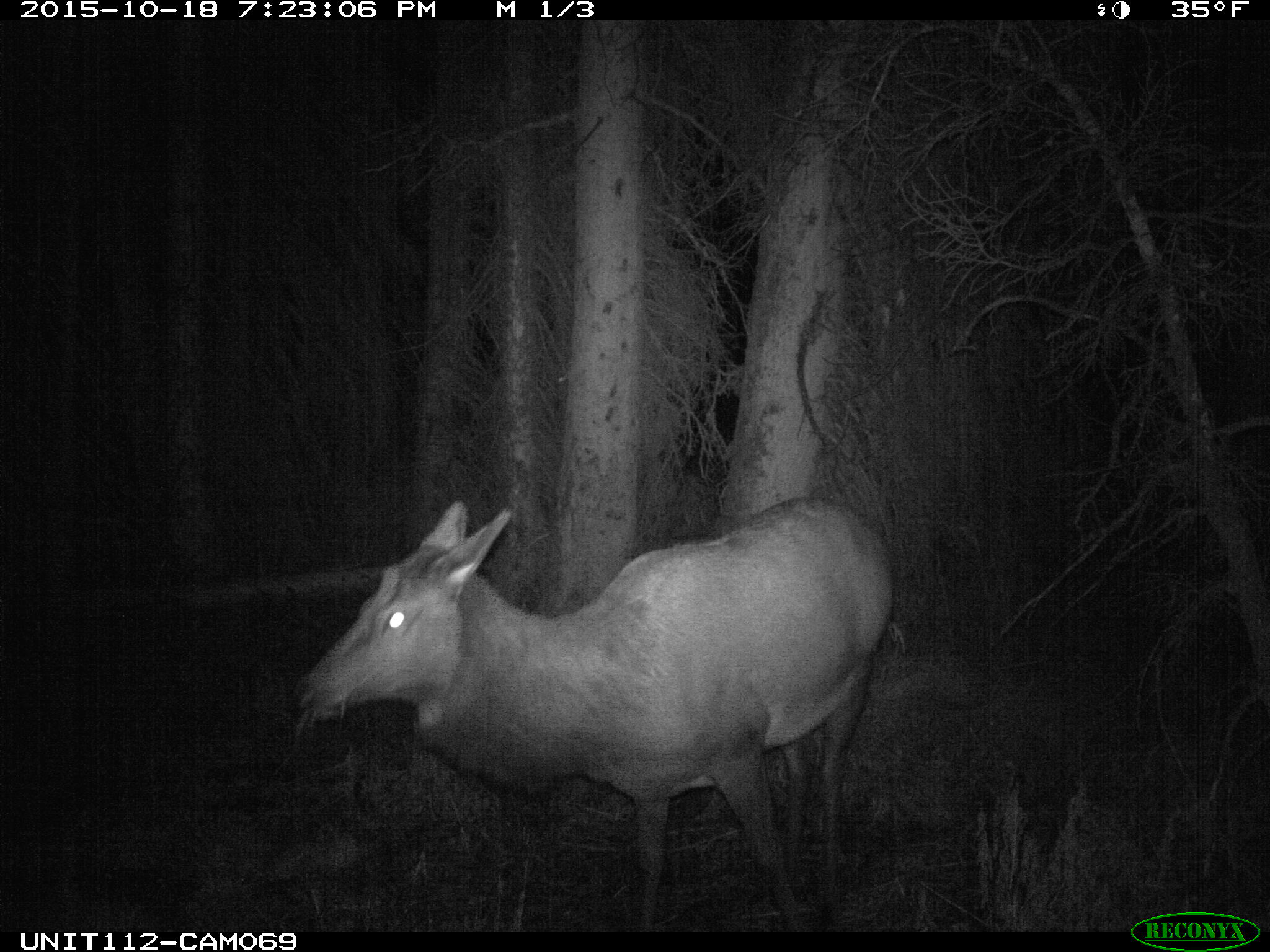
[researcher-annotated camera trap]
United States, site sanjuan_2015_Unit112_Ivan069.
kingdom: Animalia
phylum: Chordata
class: Mammalia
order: Artiodactyla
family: Cervidae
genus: Cervus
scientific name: Cervus elaphus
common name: red deer